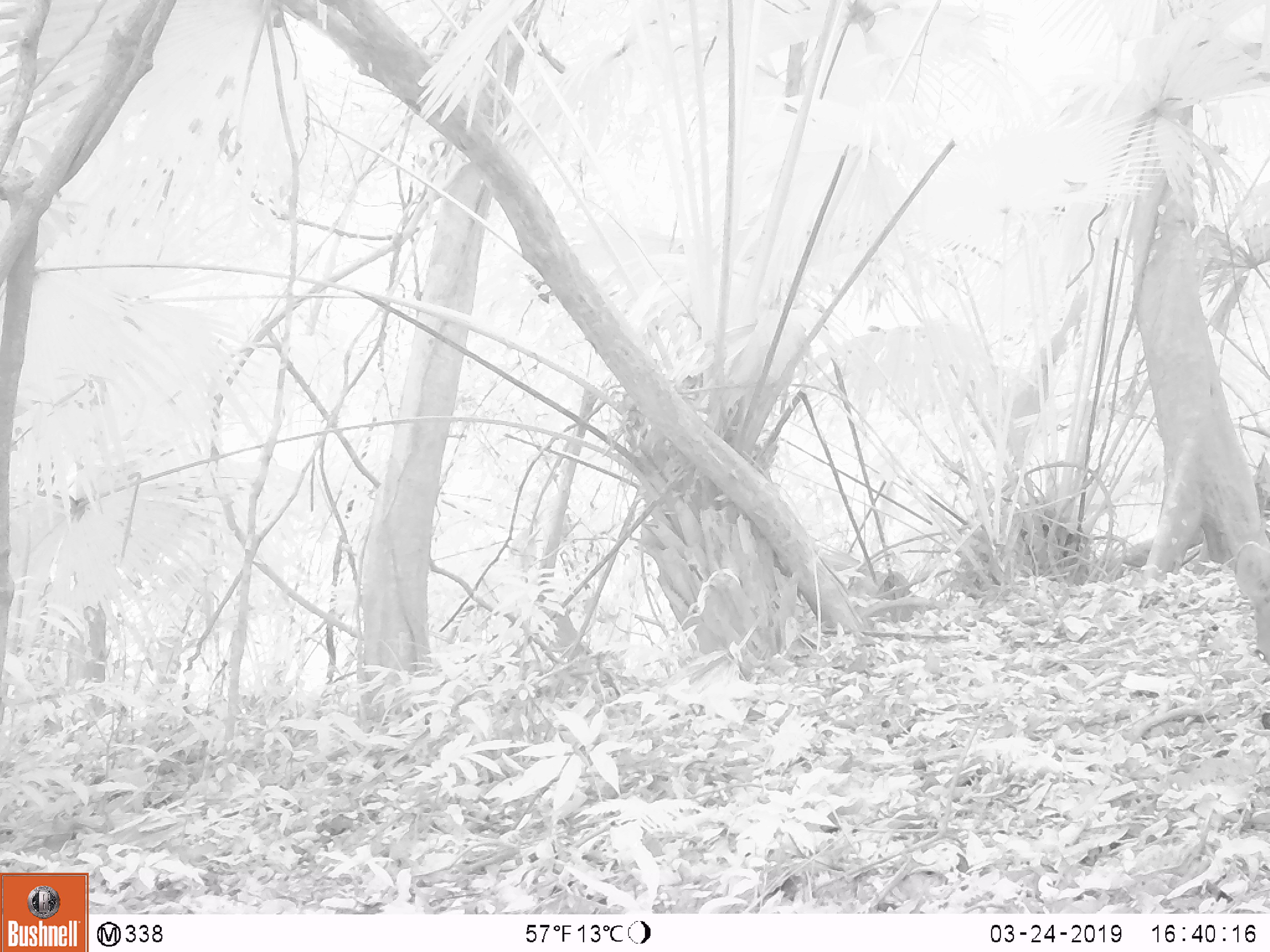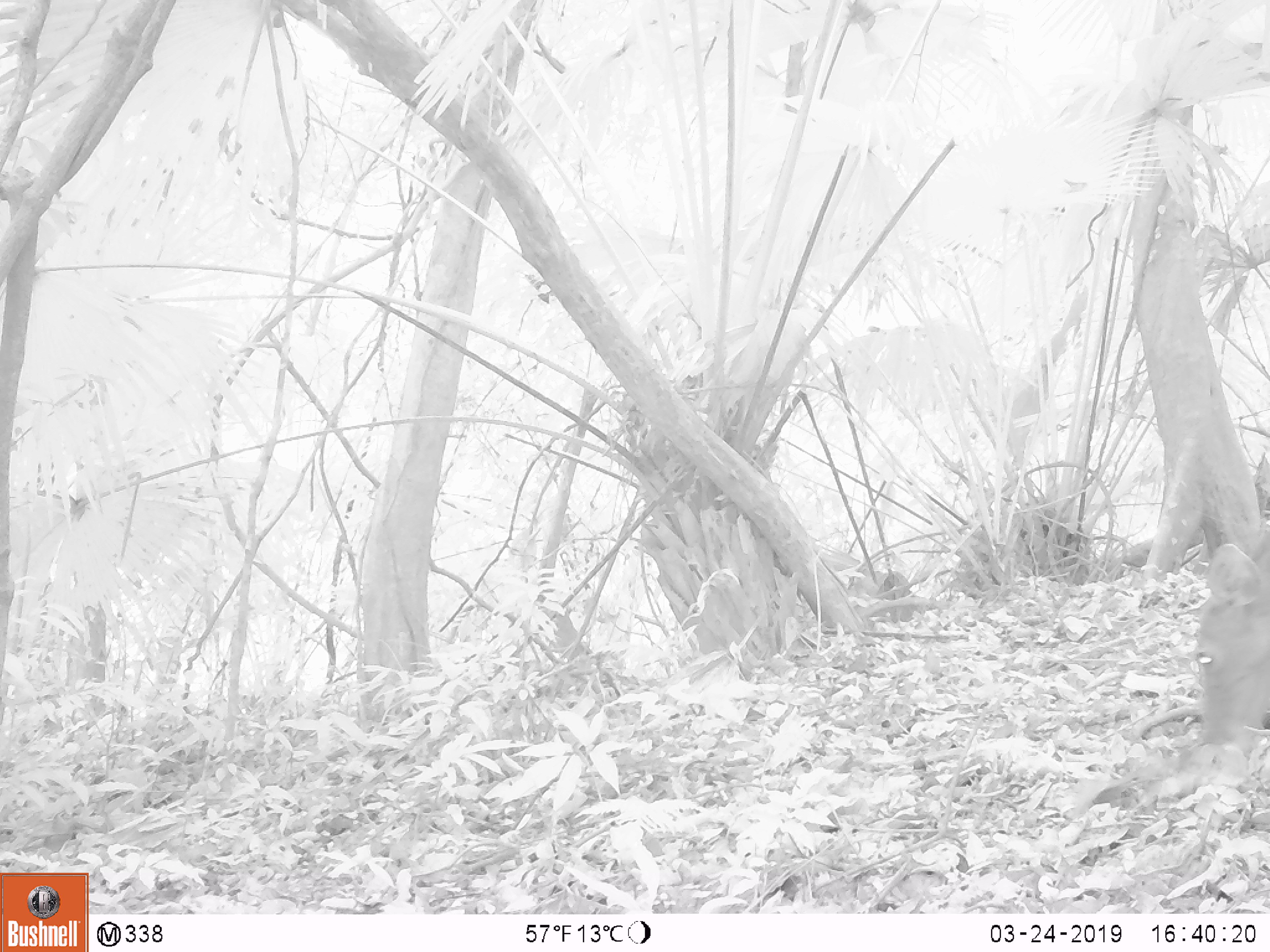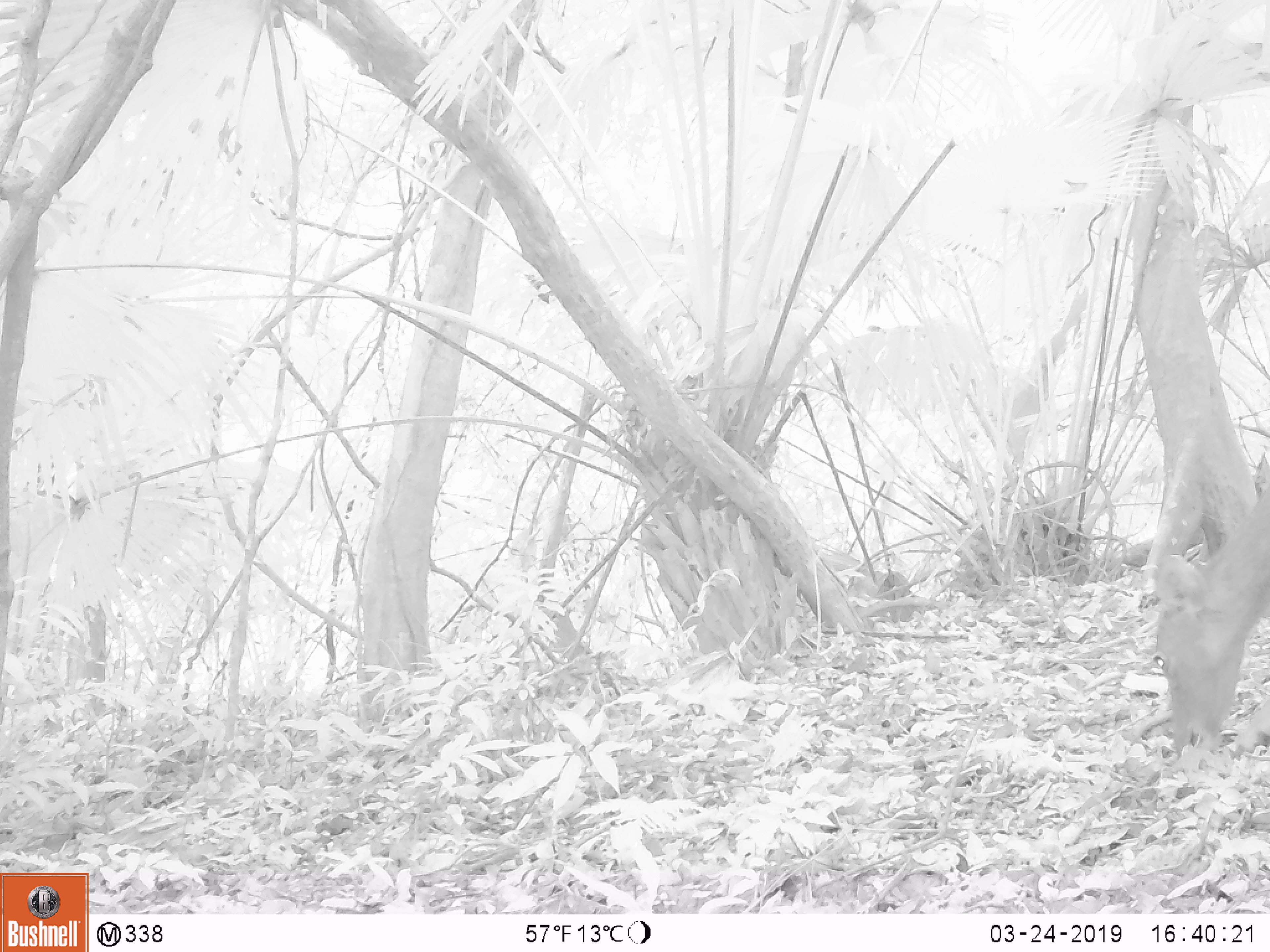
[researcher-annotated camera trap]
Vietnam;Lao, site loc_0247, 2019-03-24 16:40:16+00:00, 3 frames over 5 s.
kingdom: Animalia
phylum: Chordata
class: Mammalia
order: Artiodactyla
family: Cervidae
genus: Rusa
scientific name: Rusa unicolor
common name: sambar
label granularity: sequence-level